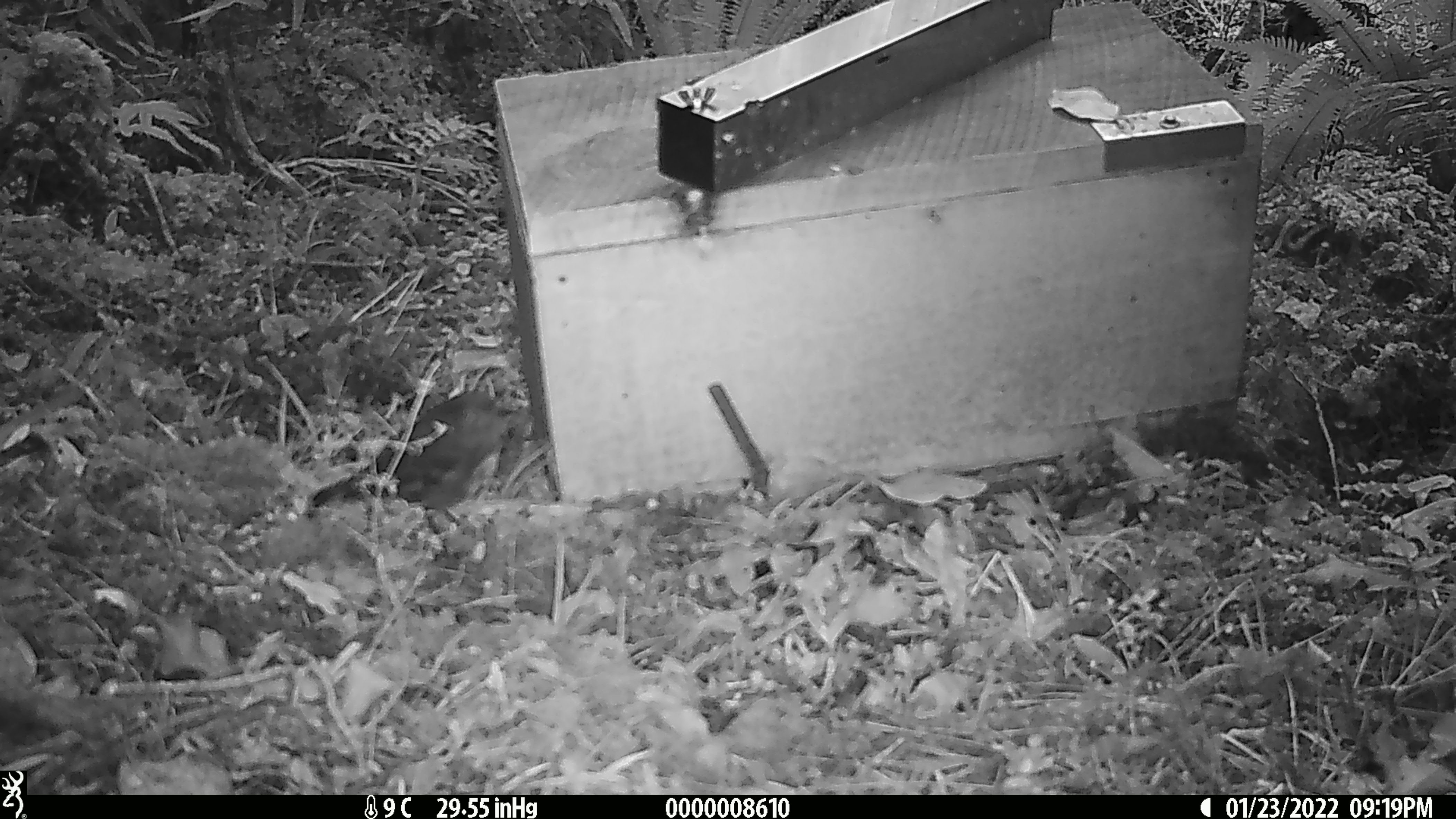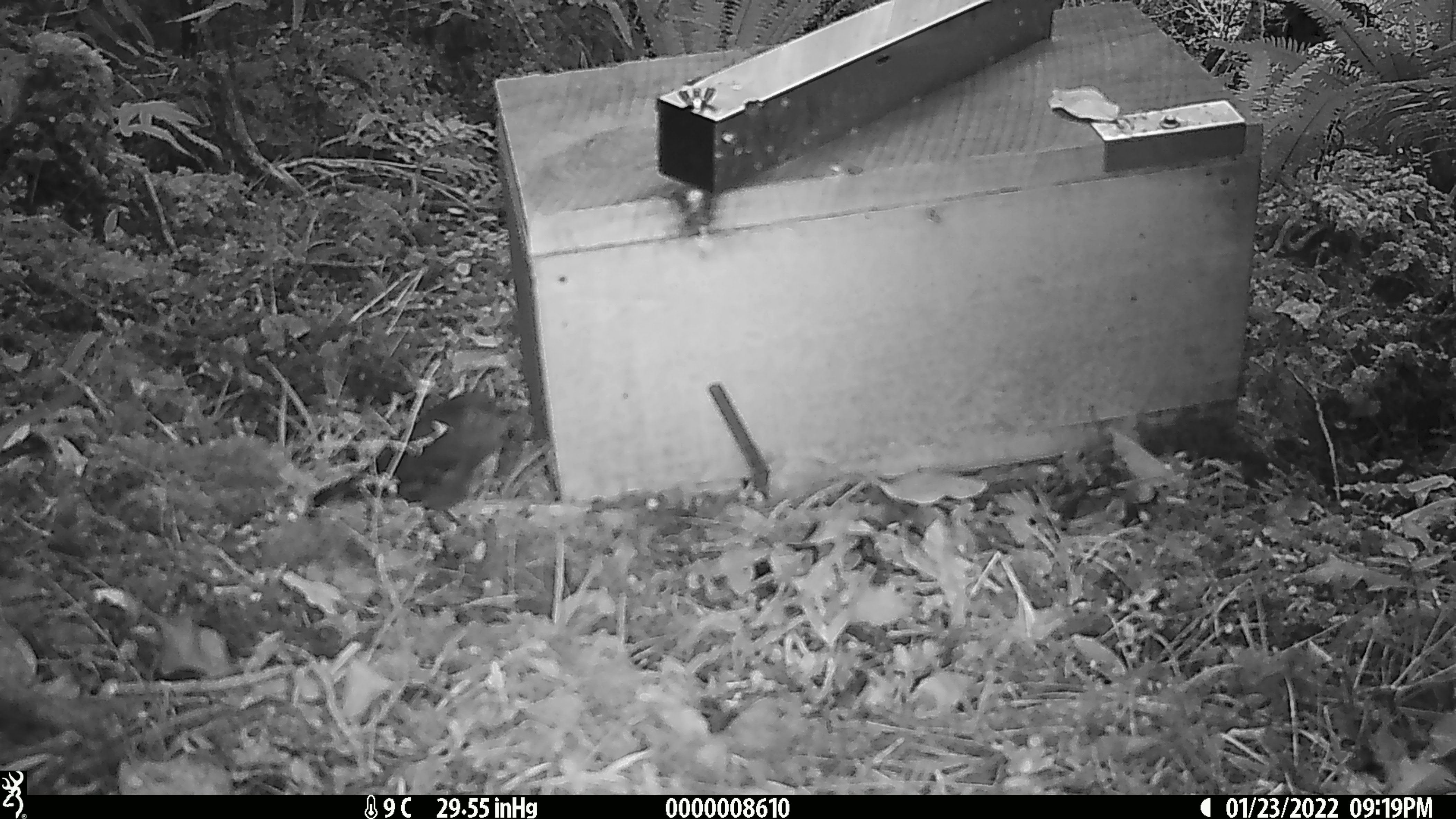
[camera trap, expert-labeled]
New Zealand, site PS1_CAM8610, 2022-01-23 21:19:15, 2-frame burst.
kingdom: Animalia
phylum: Chordata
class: Aves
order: Passeriformes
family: Petroicidae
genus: Petroica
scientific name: Petroica australis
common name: new zealand robin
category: robin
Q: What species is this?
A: Robin (new zealand robin) (Petroica australis).